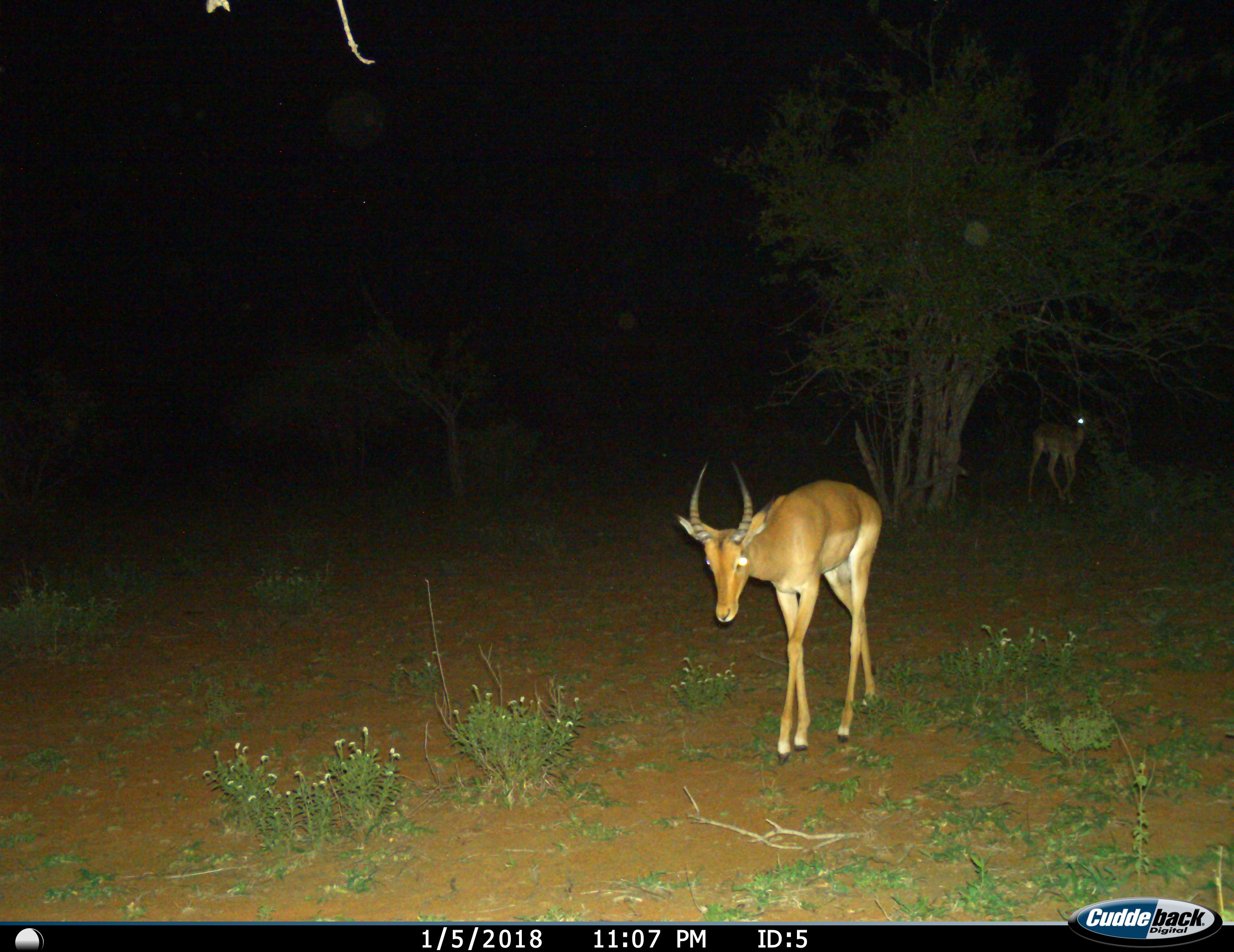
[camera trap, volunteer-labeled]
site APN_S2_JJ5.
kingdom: Animalia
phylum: Chordata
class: Mammalia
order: Artiodactyla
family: Bovidae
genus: Aepyceros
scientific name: Aepyceros melampus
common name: impala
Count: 2.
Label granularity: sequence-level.